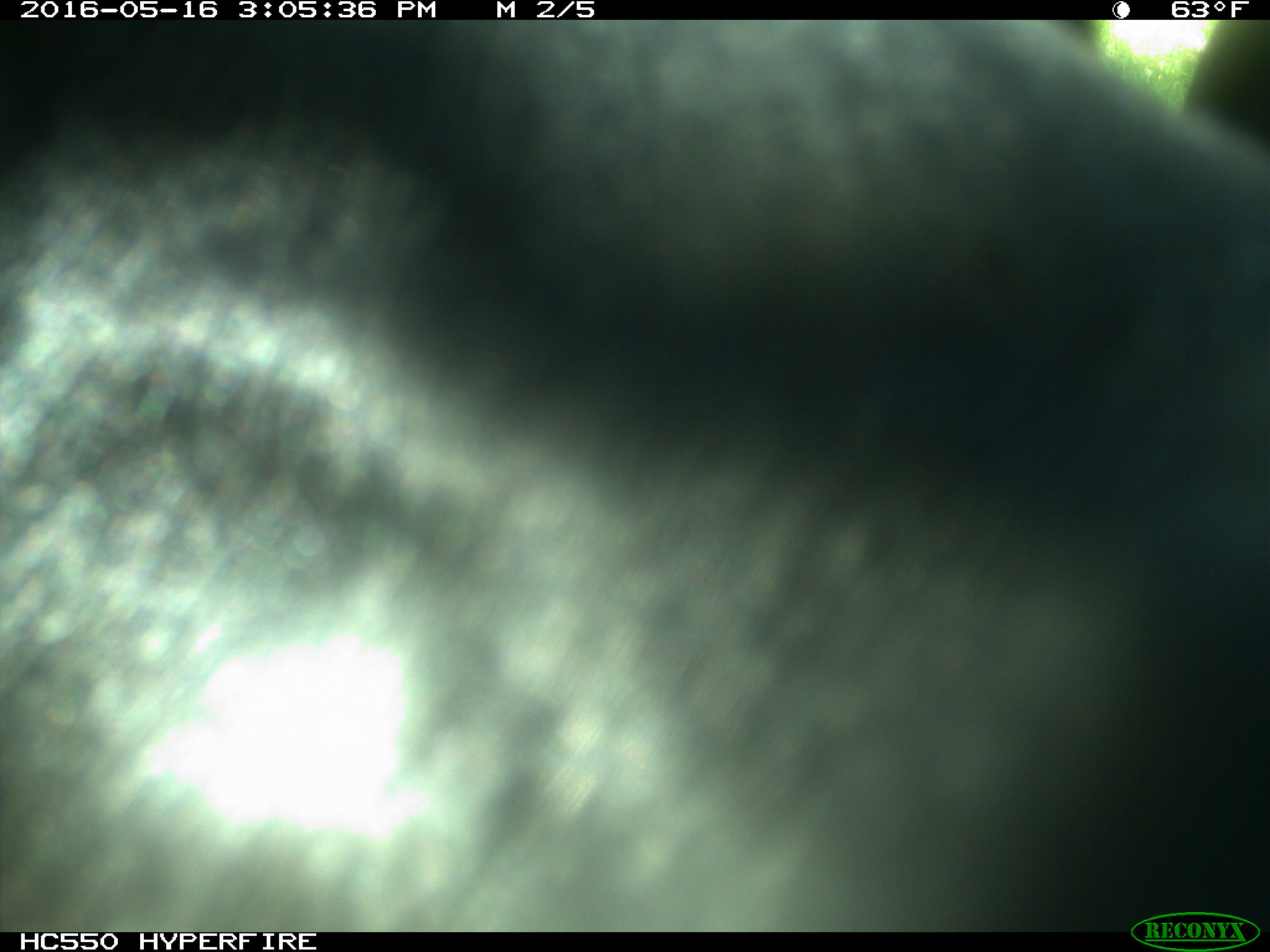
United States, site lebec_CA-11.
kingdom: Animalia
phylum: Chordata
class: Mammalia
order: Artiodactyla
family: Bovidae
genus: Bos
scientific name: Bos taurus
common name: domestic cow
Bos taurus (domestic cow).